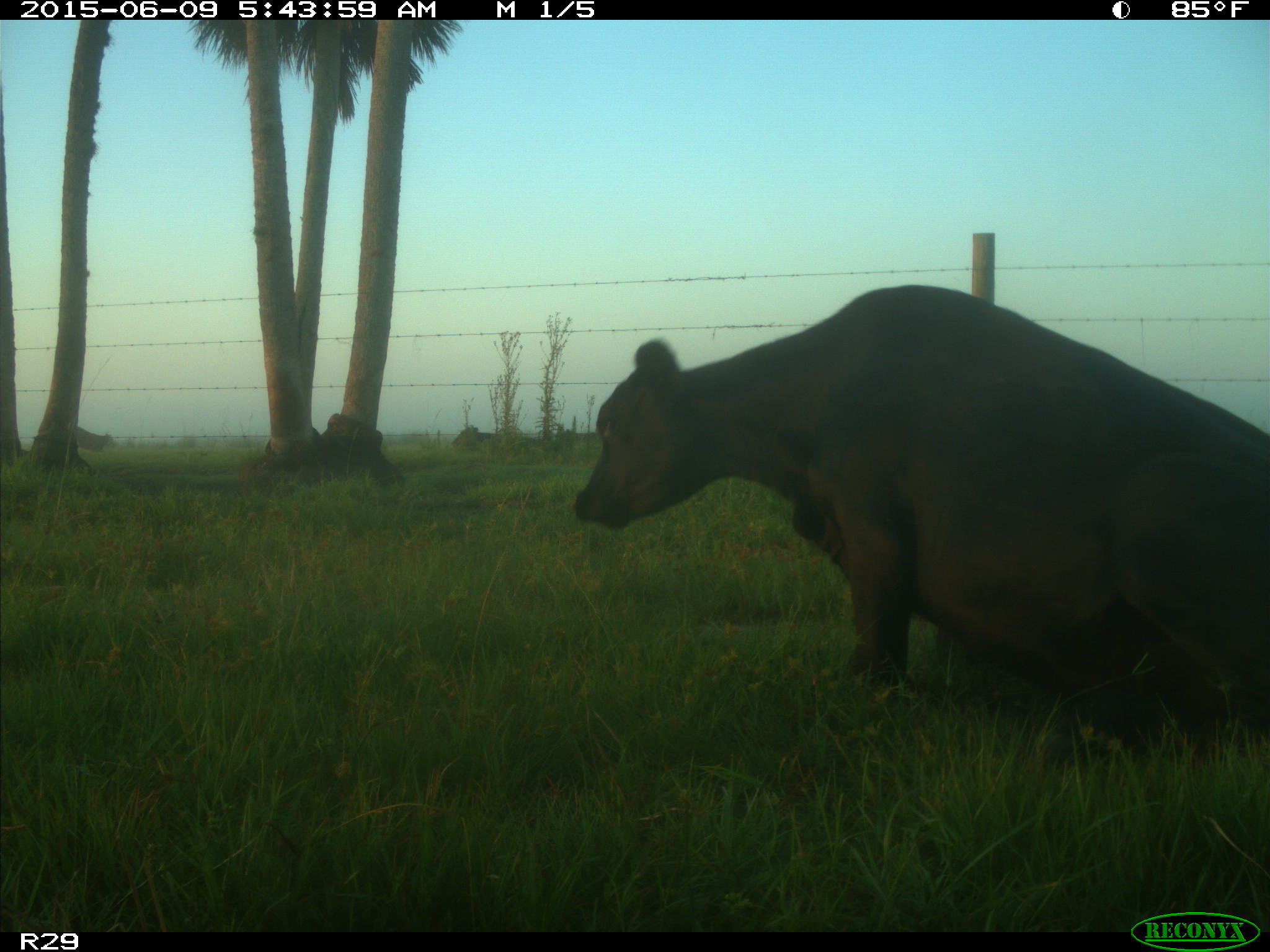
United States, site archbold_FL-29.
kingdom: Animalia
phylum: Chordata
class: Mammalia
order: Artiodactyla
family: Bovidae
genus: Bos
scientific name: Bos taurus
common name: domestic cow